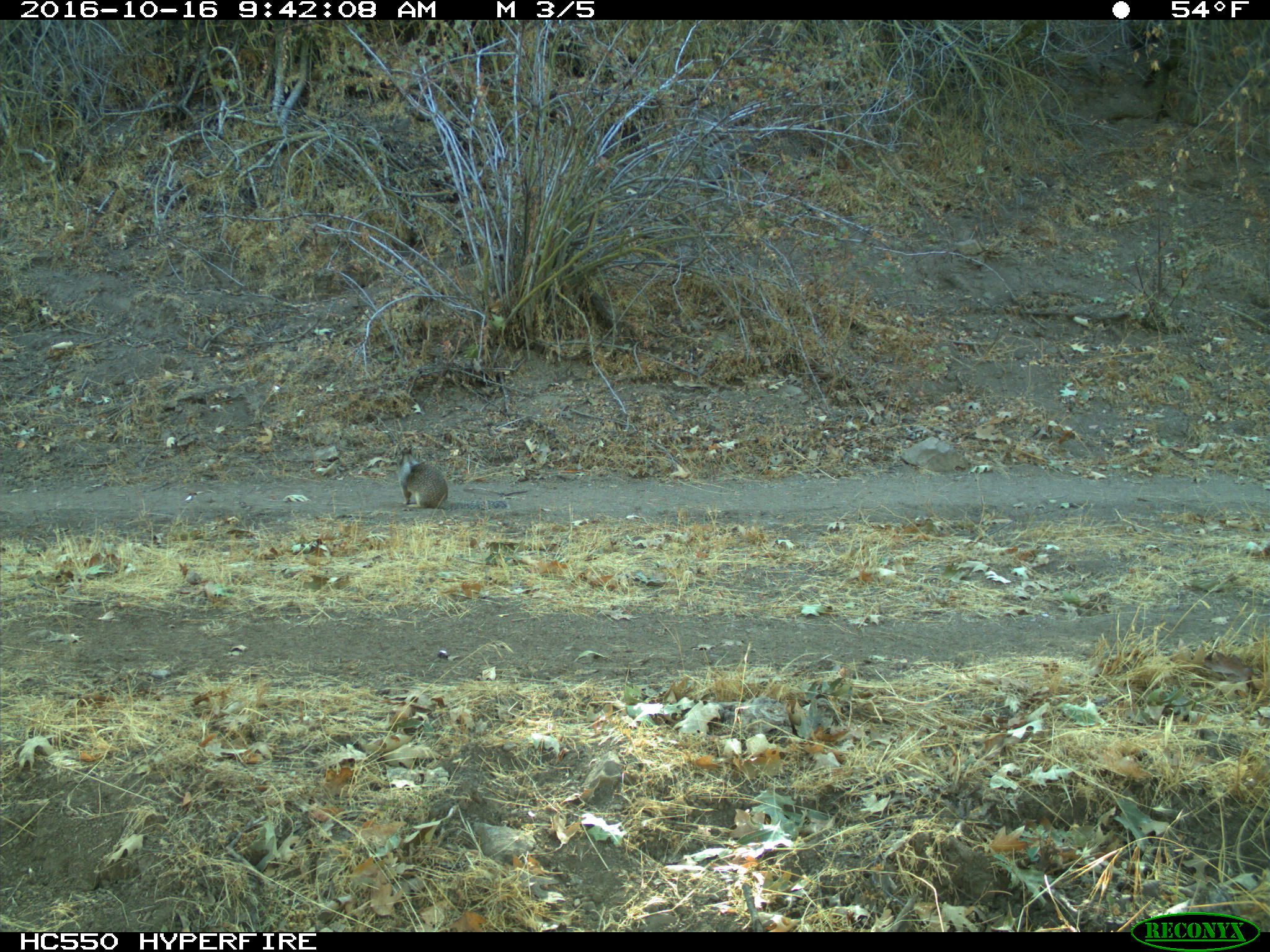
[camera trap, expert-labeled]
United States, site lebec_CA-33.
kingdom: Animalia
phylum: Chordata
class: Mammalia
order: Rodentia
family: Sciuridae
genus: Otospermophilus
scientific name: Otospermophilus beecheyi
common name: california ground squirrel